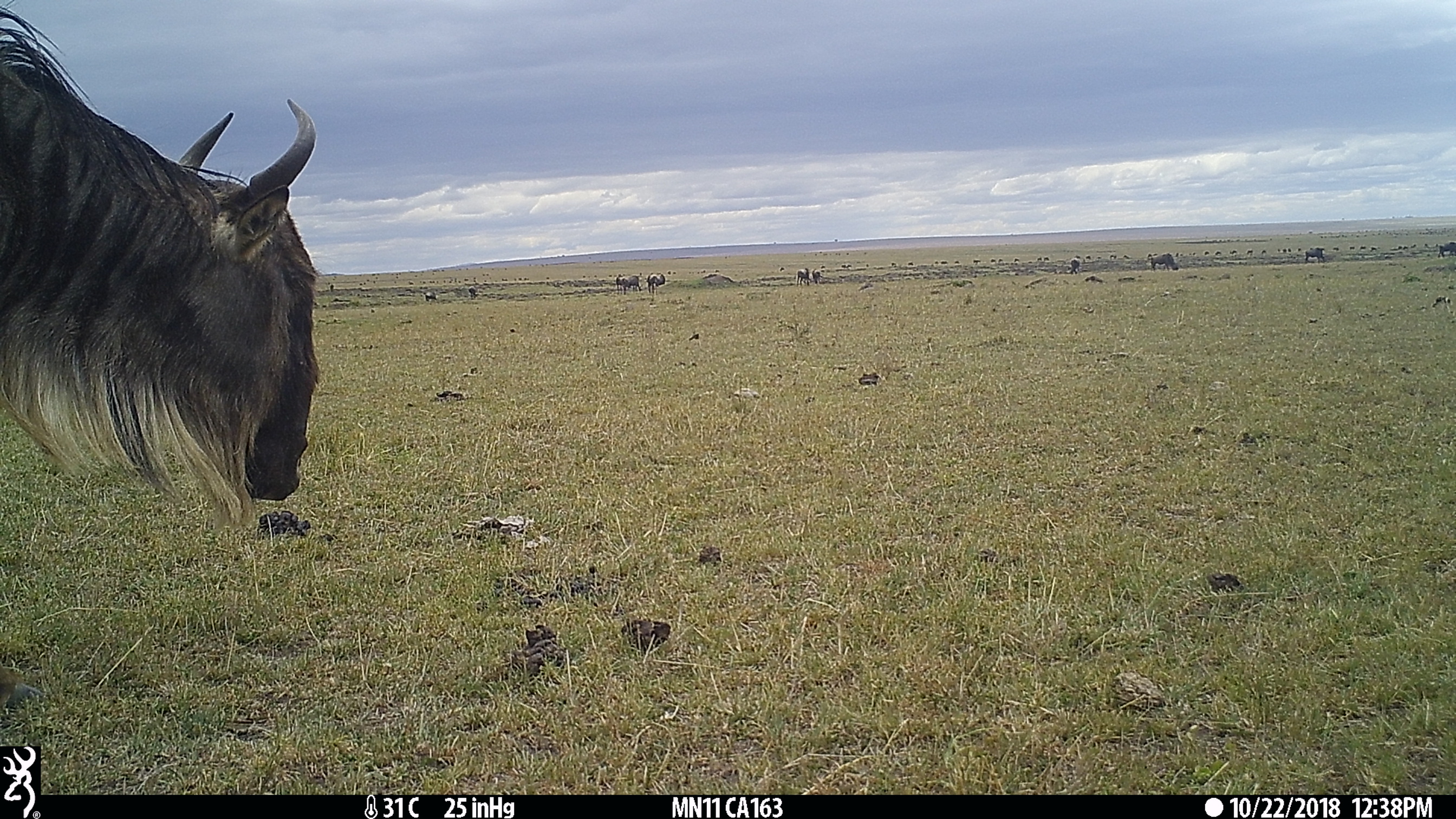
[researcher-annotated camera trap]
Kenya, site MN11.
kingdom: Animalia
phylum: Chordata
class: Mammalia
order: Artiodactyla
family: Bovidae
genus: Connochaetes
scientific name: Connochaetes taurinus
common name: blue wildebeest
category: wildebeest